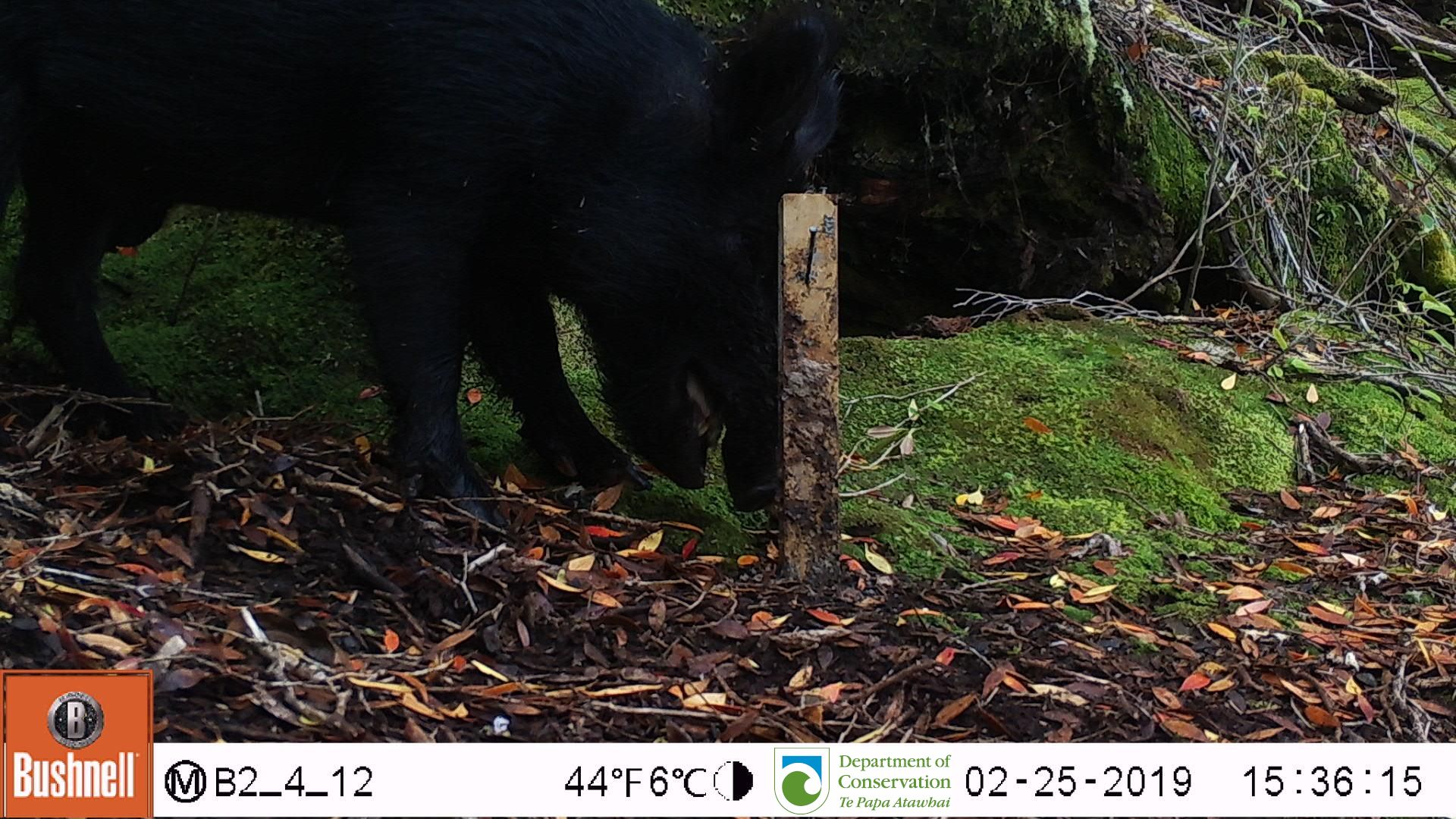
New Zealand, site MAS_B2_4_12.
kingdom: Animalia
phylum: Chordata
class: Mammalia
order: Artiodactyla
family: Suidae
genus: Sus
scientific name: Sus scrofa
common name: pig